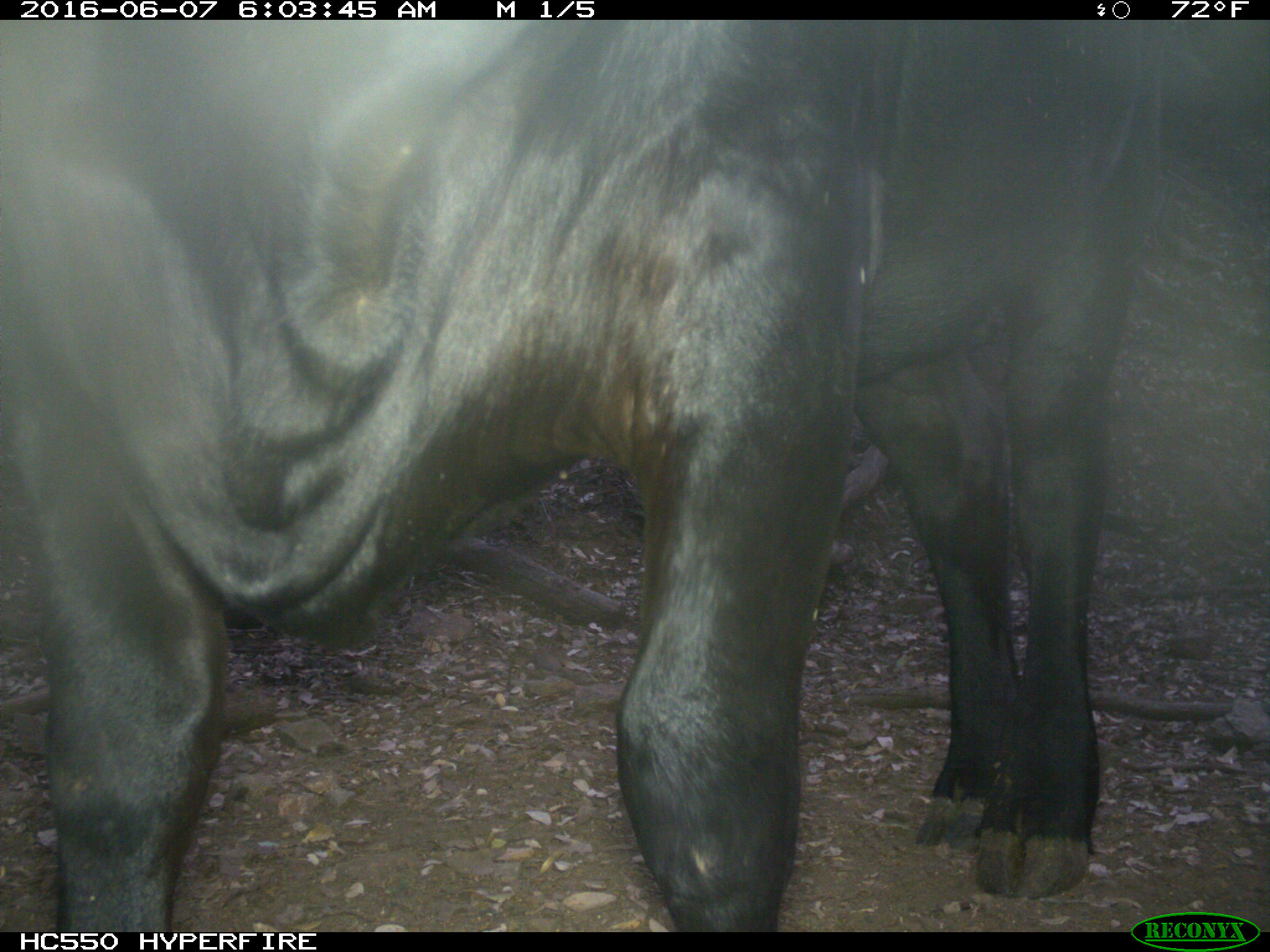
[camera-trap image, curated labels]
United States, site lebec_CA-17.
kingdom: Animalia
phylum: Chordata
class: Mammalia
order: Artiodactyla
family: Bovidae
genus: Bos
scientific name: Bos taurus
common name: domestic cow